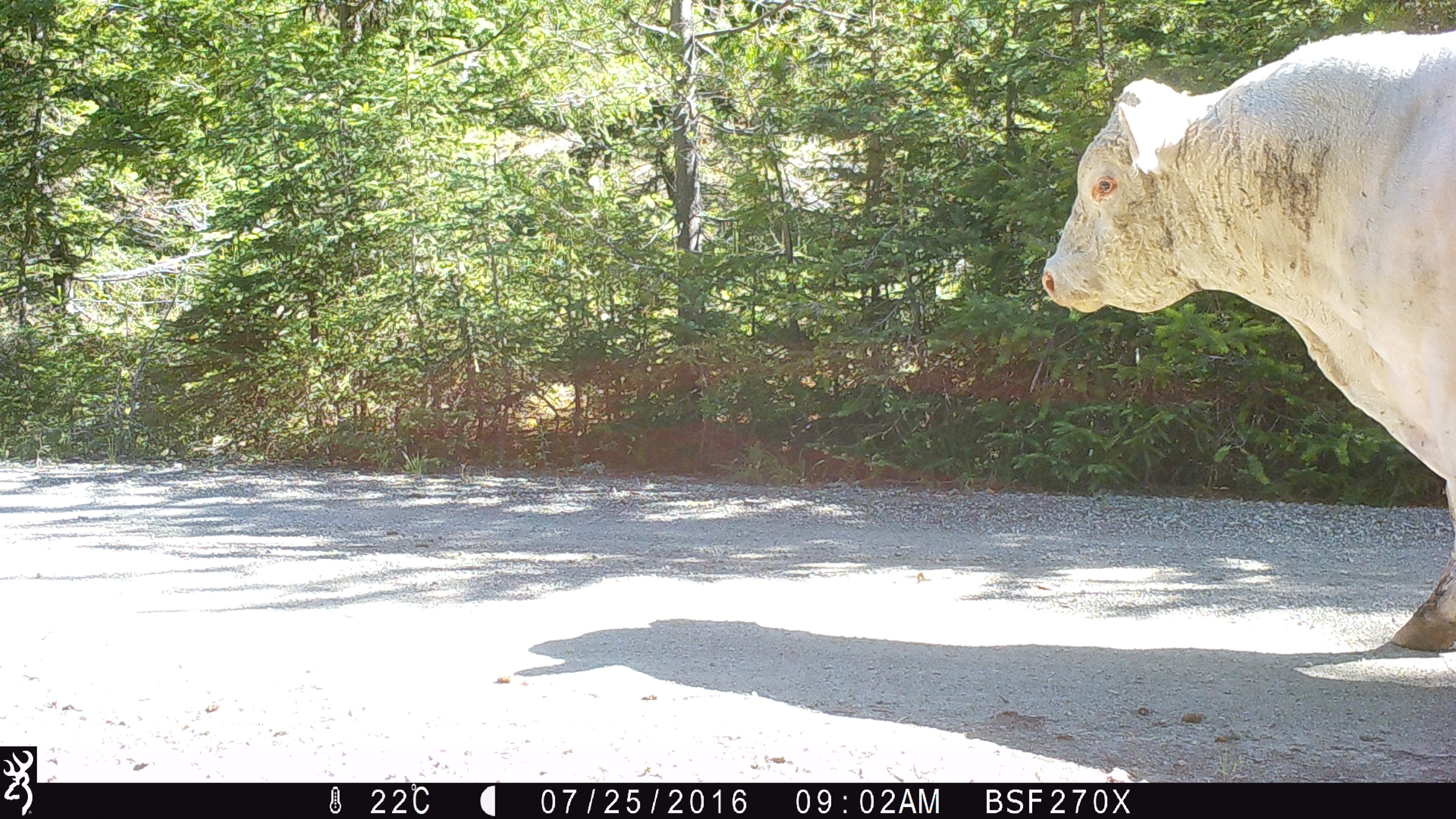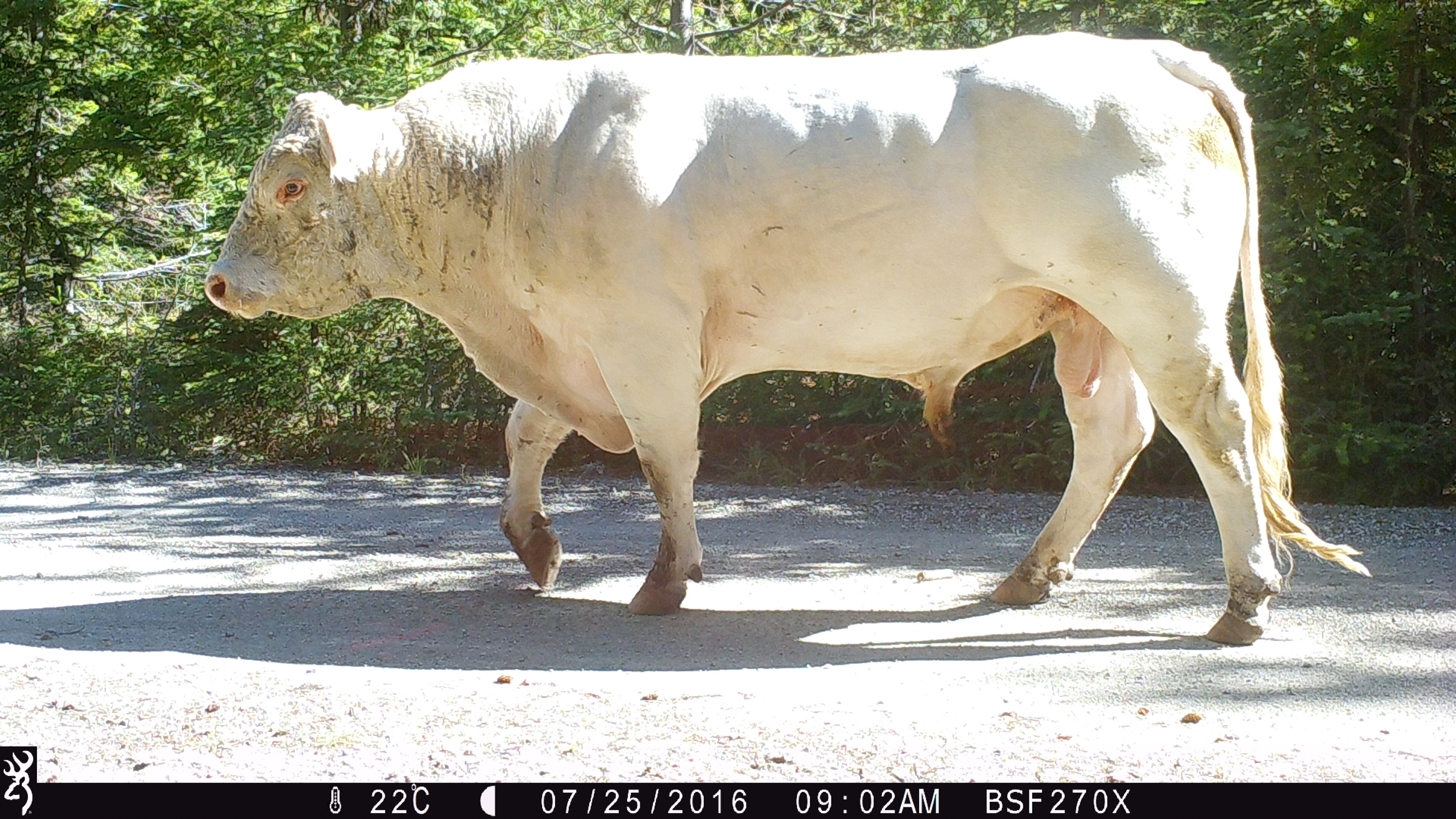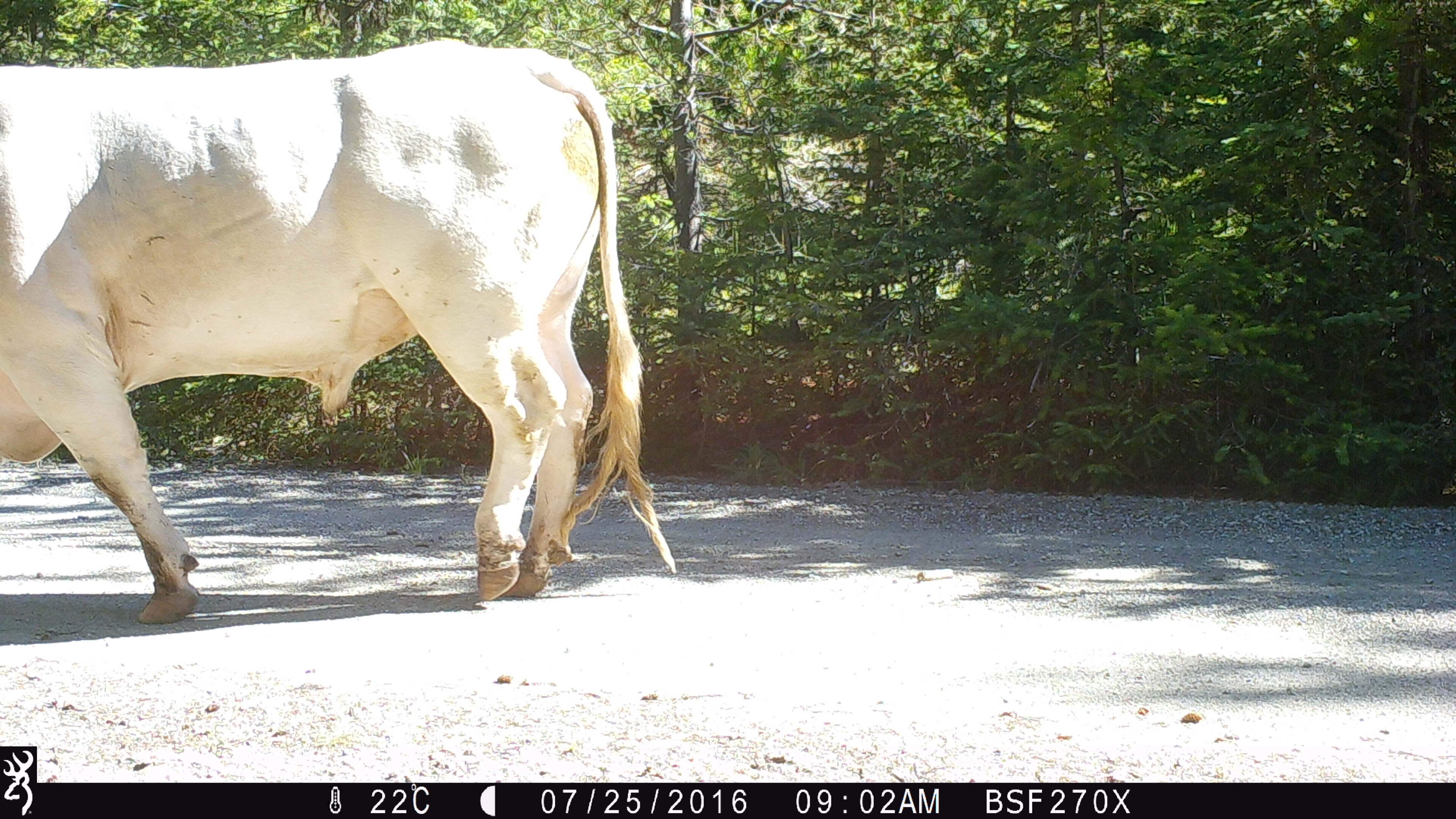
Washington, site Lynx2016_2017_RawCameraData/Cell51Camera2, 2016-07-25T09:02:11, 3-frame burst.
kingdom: Animalia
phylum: Chordata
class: Mammalia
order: Artiodactyla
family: Bovidae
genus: Bos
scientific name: Bos taurus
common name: domestic cattle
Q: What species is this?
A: Domestic cattle (Bos taurus).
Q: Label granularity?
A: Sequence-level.